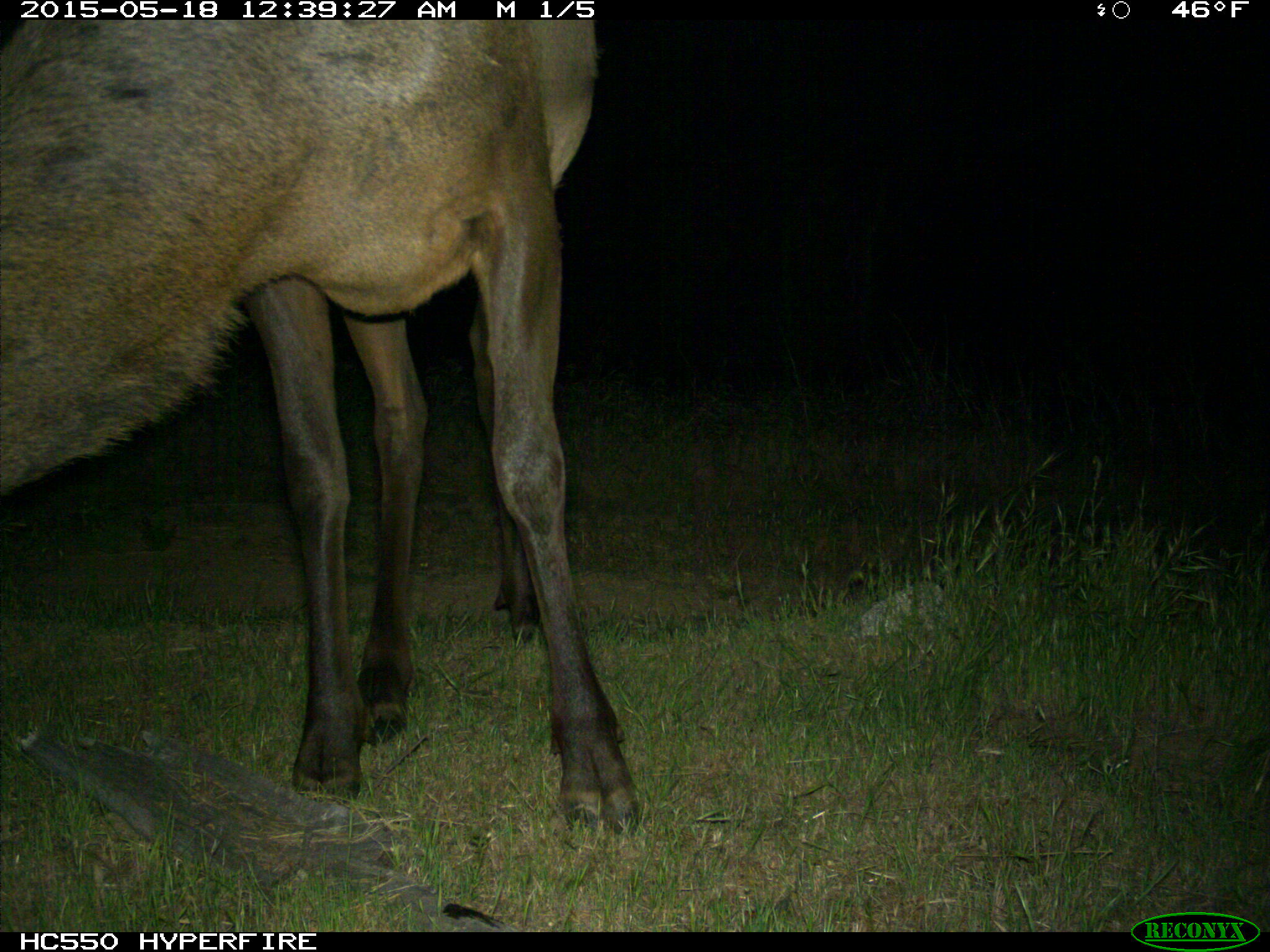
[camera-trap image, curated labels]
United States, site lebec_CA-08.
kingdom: Animalia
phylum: Chordata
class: Mammalia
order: Artiodactyla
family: Cervidae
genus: Cervus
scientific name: Cervus canadensis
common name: elk